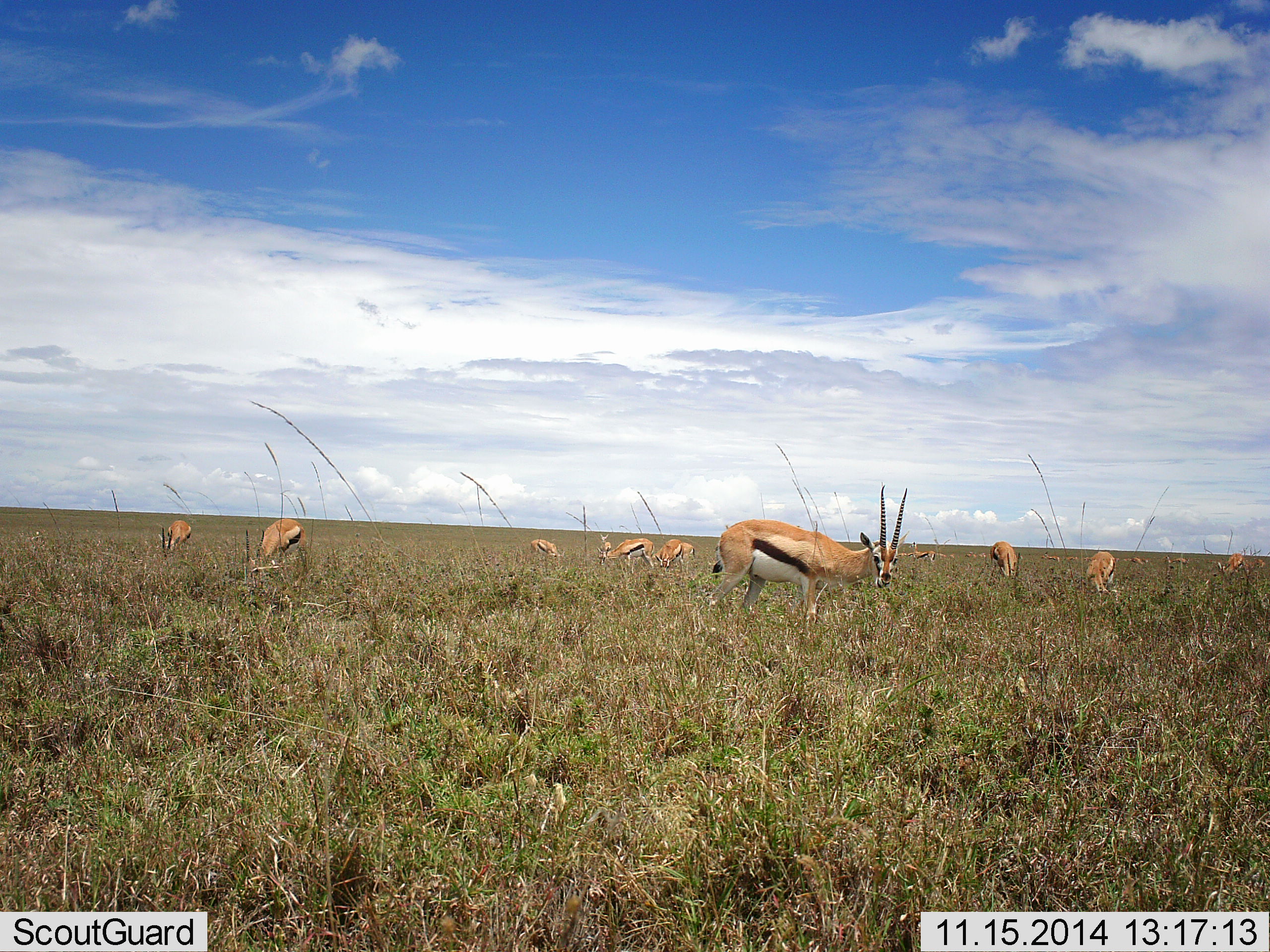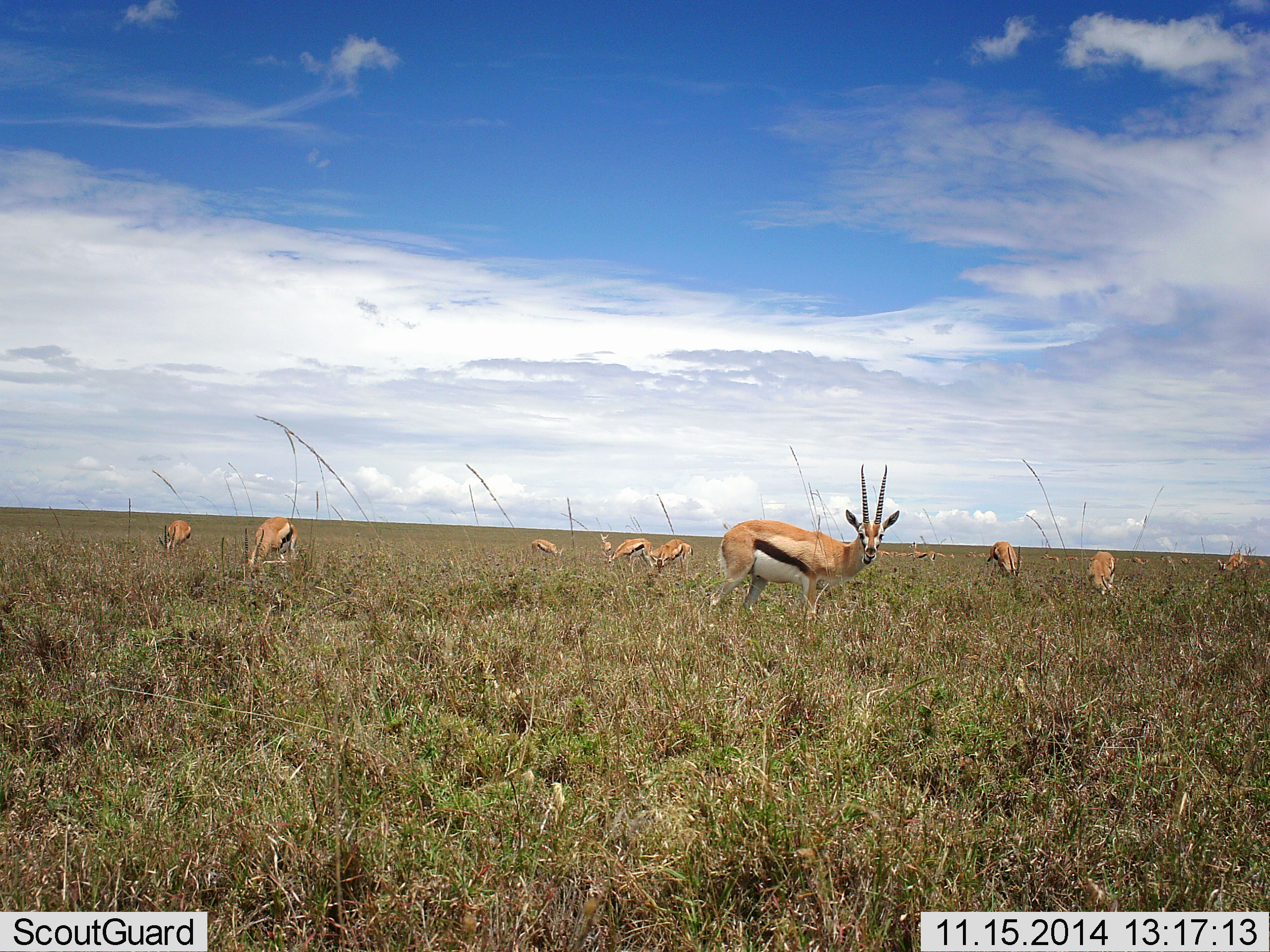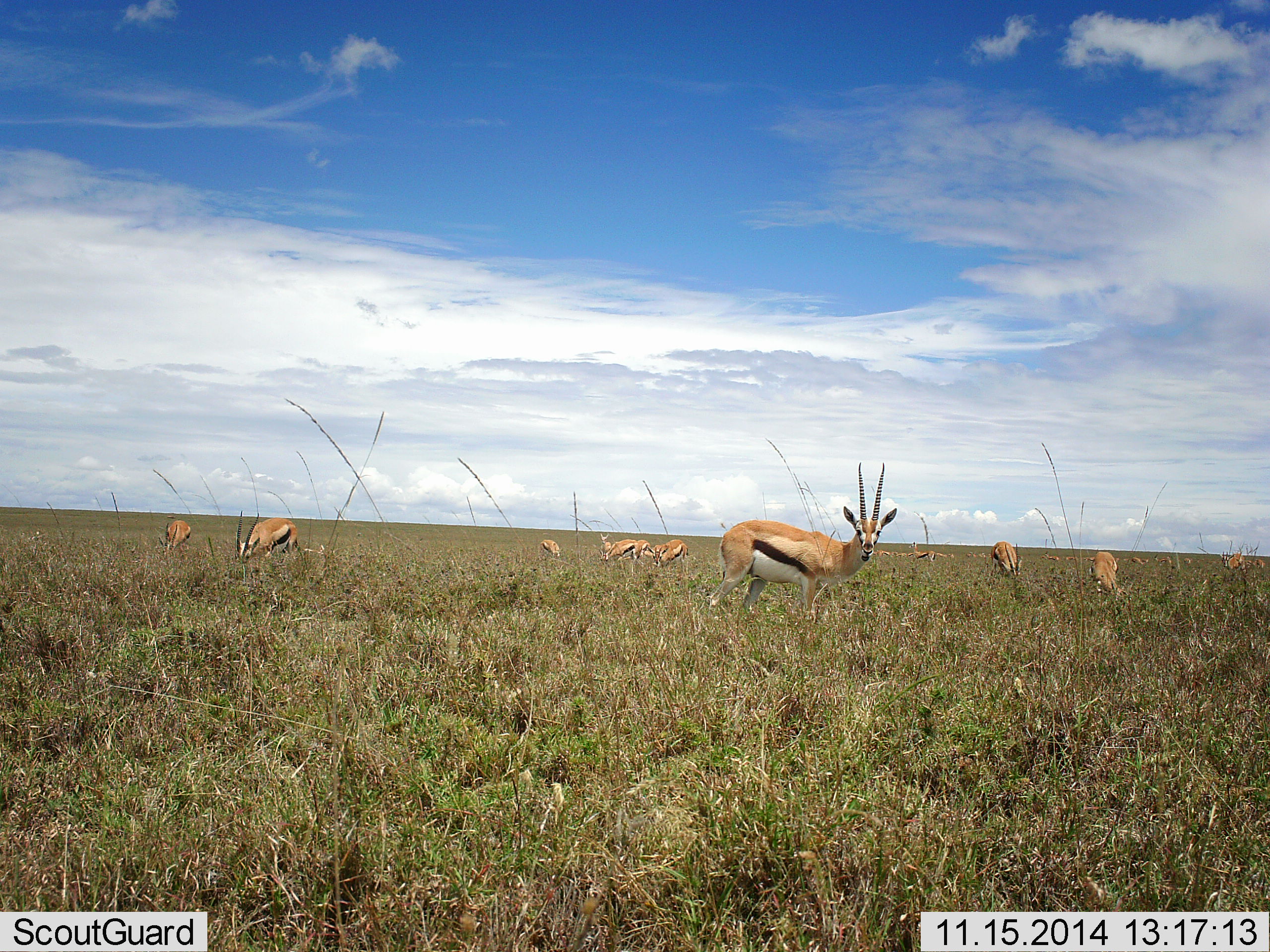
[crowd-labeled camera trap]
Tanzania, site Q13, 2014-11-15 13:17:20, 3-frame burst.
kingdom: Animalia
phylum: Chordata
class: Mammalia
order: Artiodactyla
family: Bovidae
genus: Eudorcas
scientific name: Eudorcas thomsonii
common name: thomson's gazelle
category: gazellethomsons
Gazellethomsons (thomson's gazelle) (Eudorcas thomsonii), count 10. Behavior (volunteer vote fractions): standing 70%, resting 0%, moving 10%, interacting 0%. Young present (vote fraction): 0%. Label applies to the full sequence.